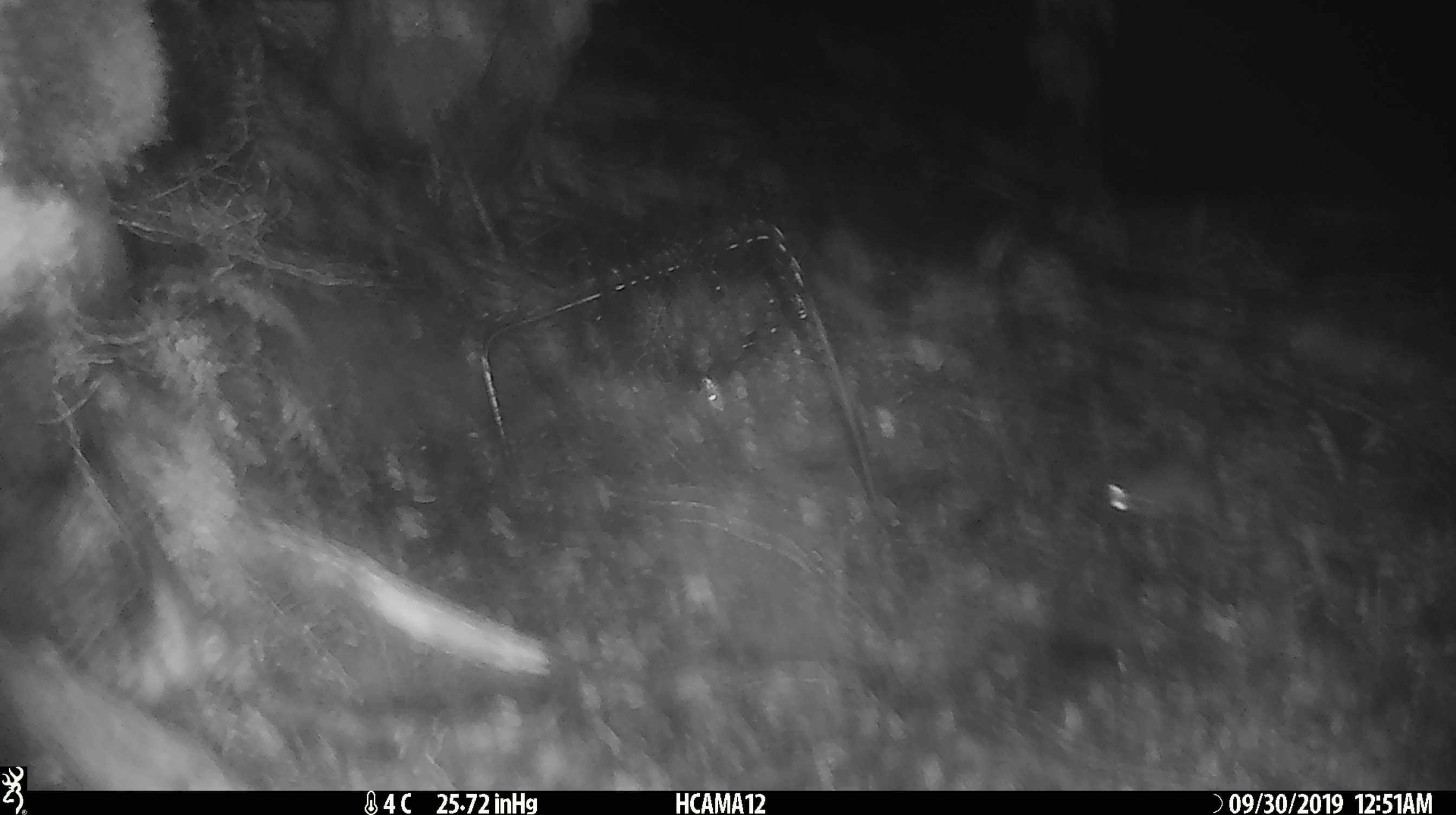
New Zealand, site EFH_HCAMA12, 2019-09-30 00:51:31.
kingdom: Animalia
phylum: Chordata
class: Mammalia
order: Rodentia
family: Muridae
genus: Mus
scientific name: Mus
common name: mouse